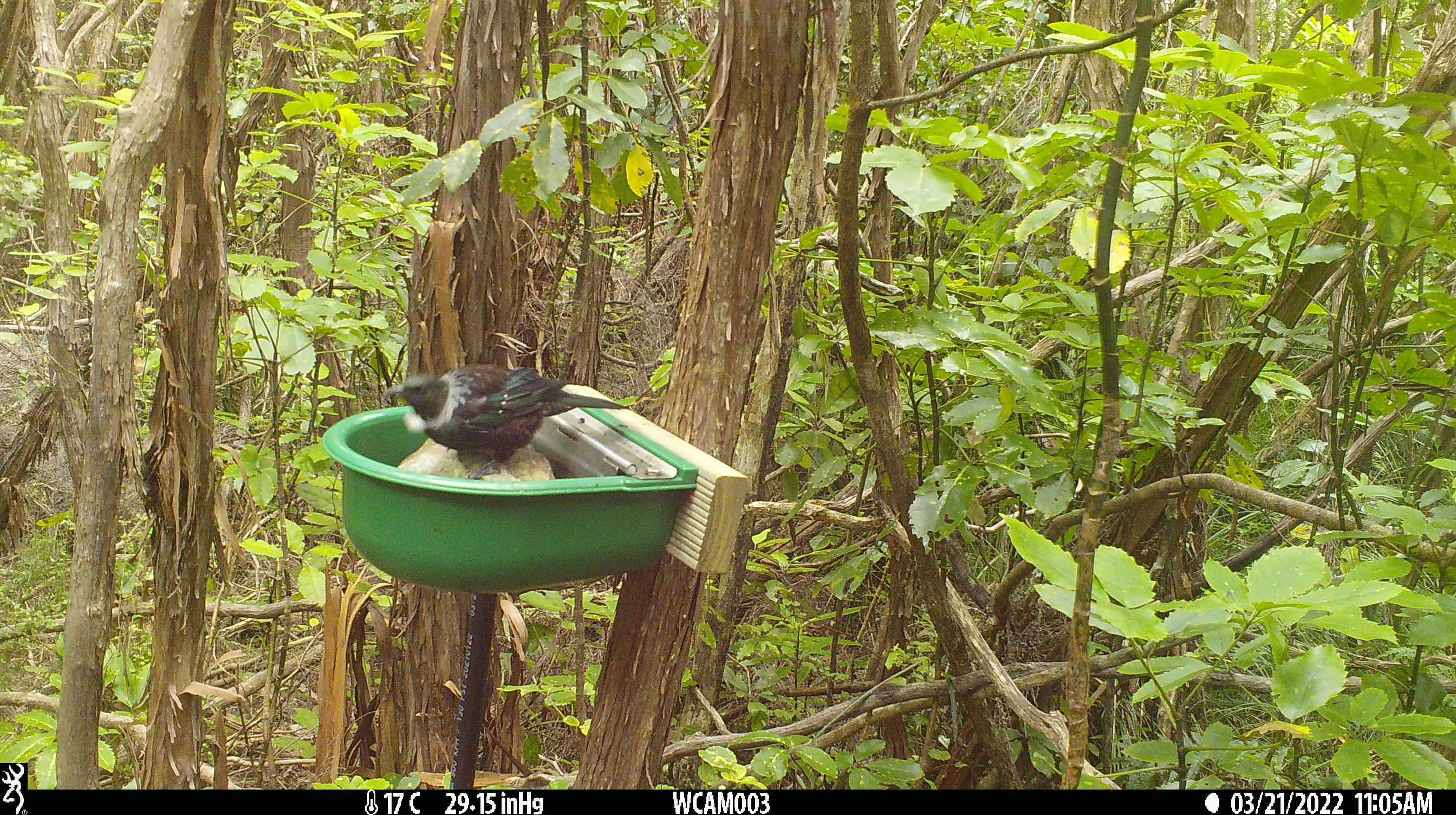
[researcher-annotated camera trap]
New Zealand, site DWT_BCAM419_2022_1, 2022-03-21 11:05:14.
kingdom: Animalia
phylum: Chordata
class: Aves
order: Passeriformes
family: Meliphagidae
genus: Prosthemadera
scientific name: Prosthemadera novaeseelandiae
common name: tui